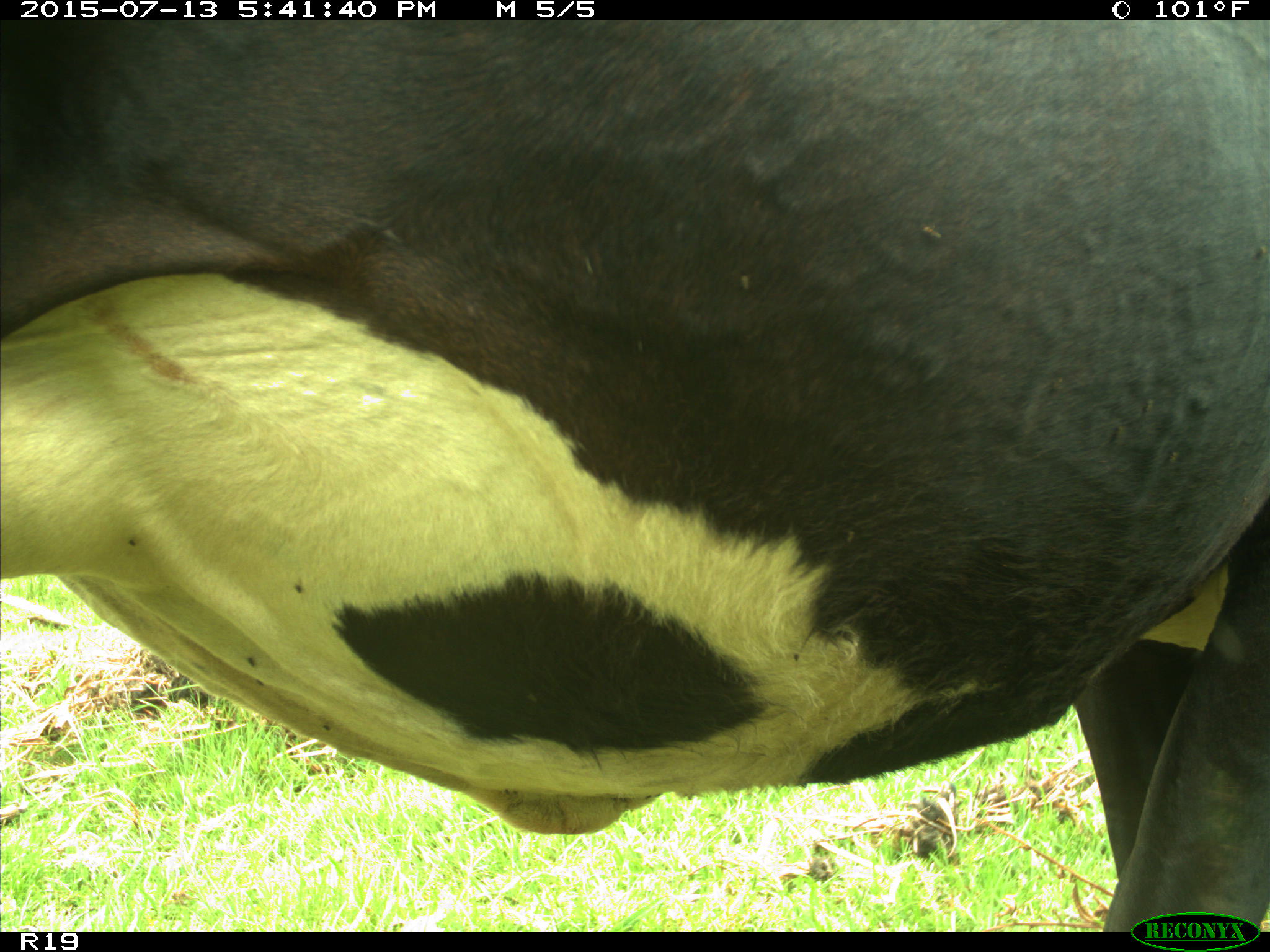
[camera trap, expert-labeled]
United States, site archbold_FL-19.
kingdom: Animalia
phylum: Chordata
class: Mammalia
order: Artiodactyla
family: Bovidae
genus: Bos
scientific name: Bos taurus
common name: domestic cow